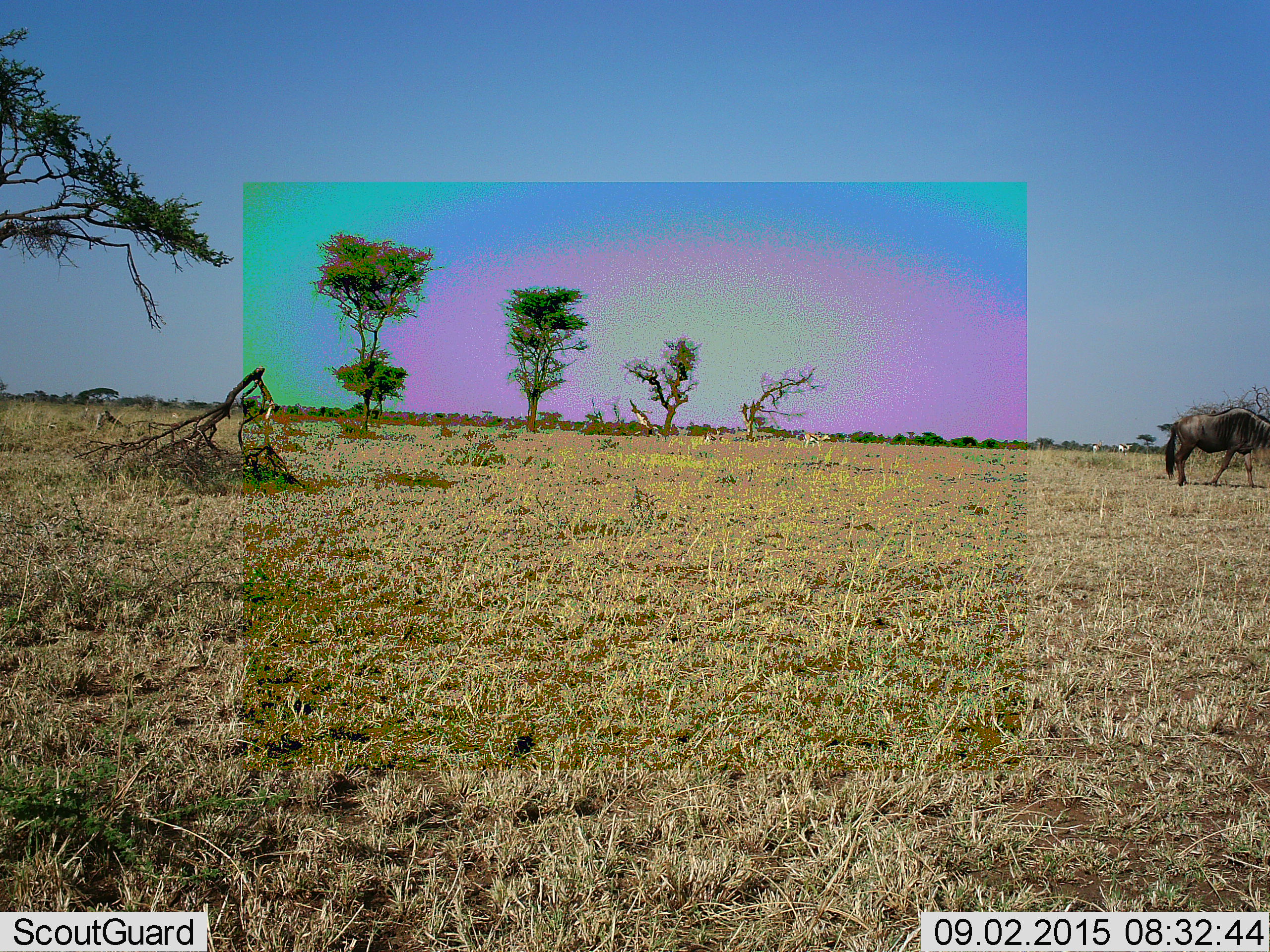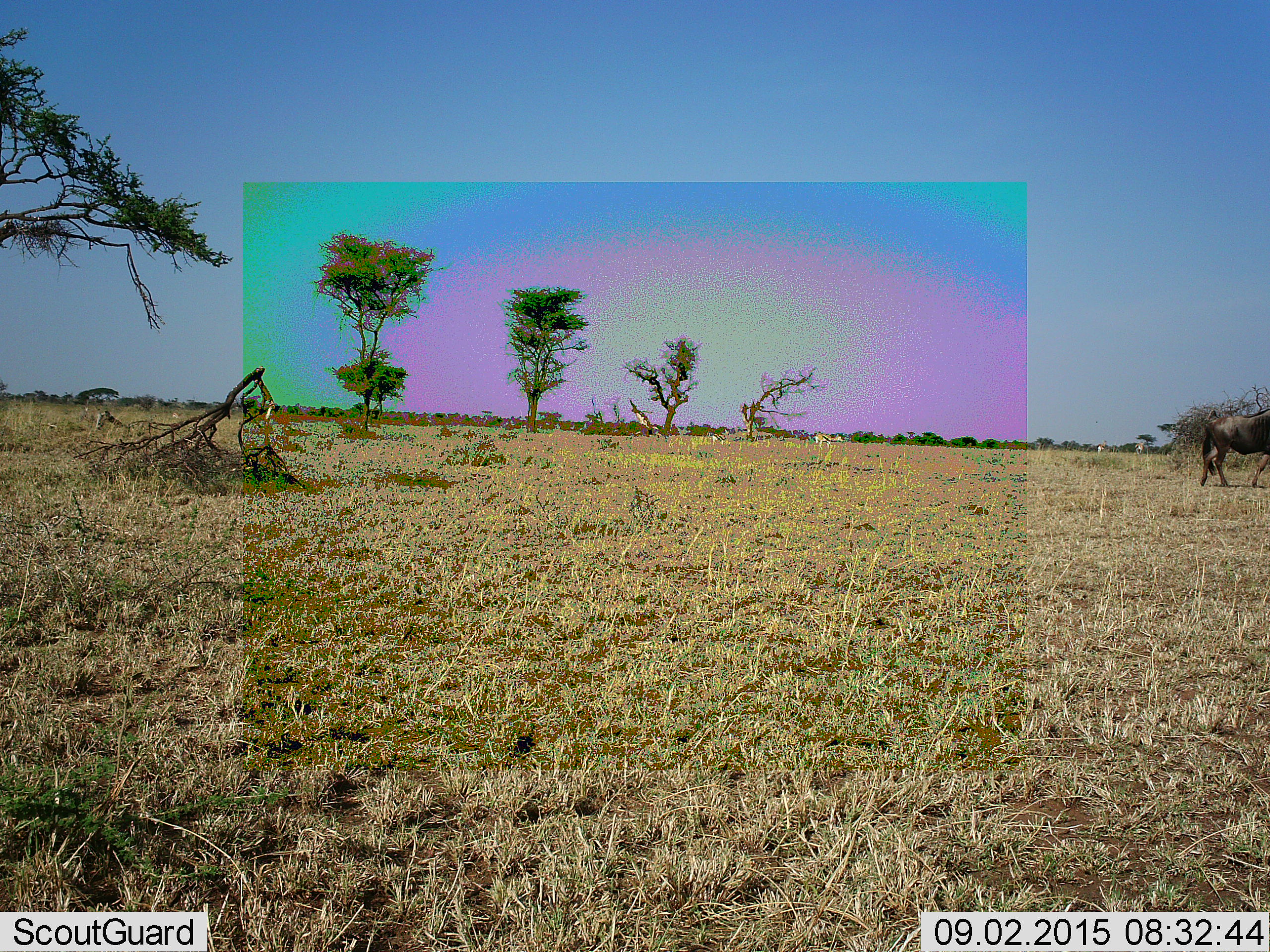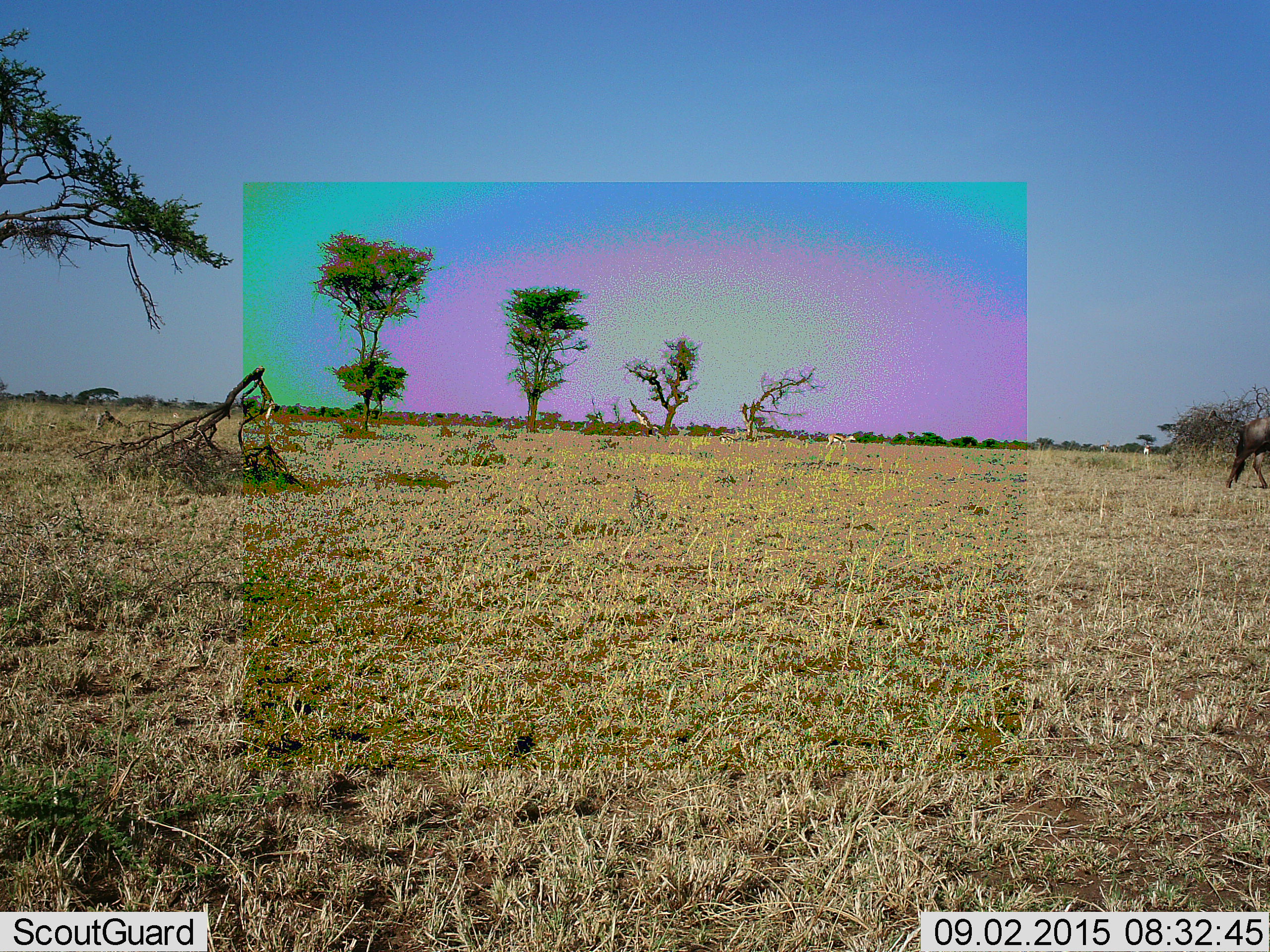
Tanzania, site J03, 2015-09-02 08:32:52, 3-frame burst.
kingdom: Animalia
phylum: Chordata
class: Mammalia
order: Artiodactyla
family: Bovidae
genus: Eudorcas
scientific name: Eudorcas thomsonii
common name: thomson's gazelle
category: gazellethomsons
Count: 4.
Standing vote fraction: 57%.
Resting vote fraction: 0%.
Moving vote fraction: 71%.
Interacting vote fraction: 0%.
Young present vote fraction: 0%.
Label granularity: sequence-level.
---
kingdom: Animalia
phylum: Chordata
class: Mammalia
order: Artiodactyla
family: Bovidae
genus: Connochaetes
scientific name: Connochaetes taurinus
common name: blue wildebeest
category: wildebeest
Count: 1.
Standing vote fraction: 0%.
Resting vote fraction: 0%.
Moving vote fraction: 100%.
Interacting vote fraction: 0%.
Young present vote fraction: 0%.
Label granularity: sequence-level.